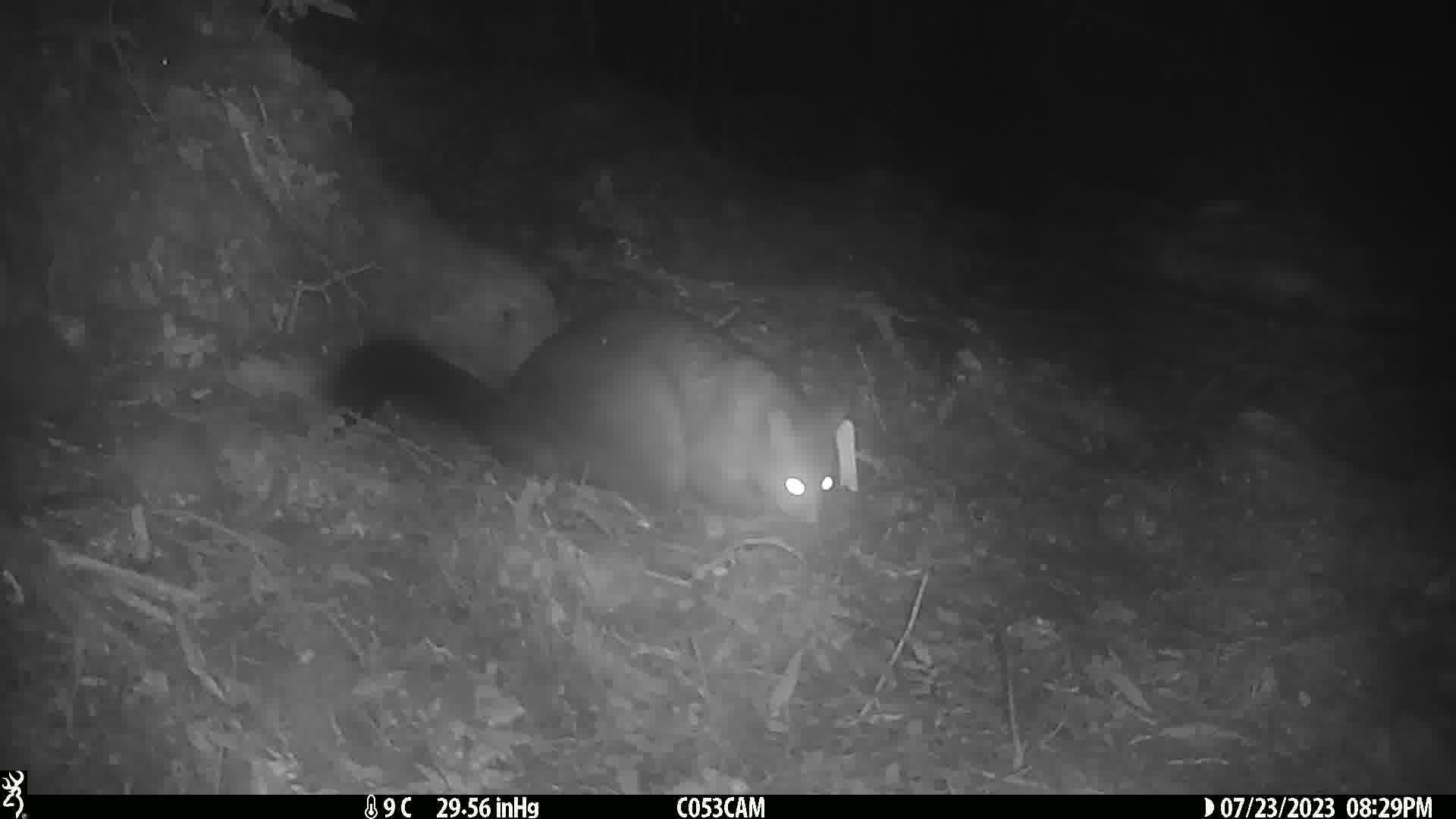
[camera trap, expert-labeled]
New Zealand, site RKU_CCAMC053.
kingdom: Animalia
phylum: Chordata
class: Mammalia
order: Diprotodontia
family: Phalangeridae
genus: Trichosurus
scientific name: Trichosurus vulpecula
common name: common brushtail possum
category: possum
Possum (common brushtail possum) (Trichosurus vulpecula).